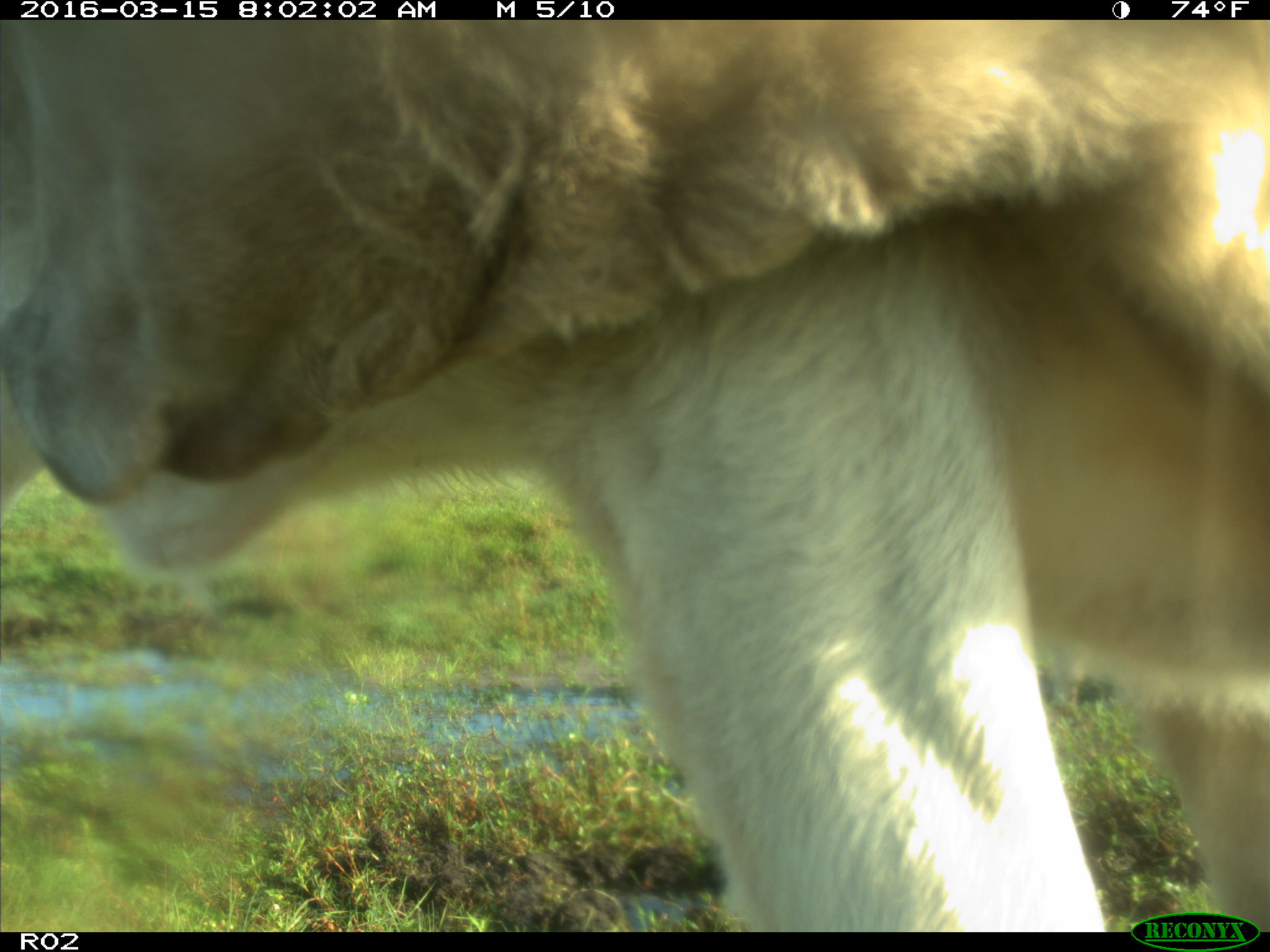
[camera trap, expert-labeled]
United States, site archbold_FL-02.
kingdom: Animalia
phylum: Chordata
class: Mammalia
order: Artiodactyla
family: Bovidae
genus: Bos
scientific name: Bos taurus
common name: domestic cow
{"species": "Bos taurus (domestic cow)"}